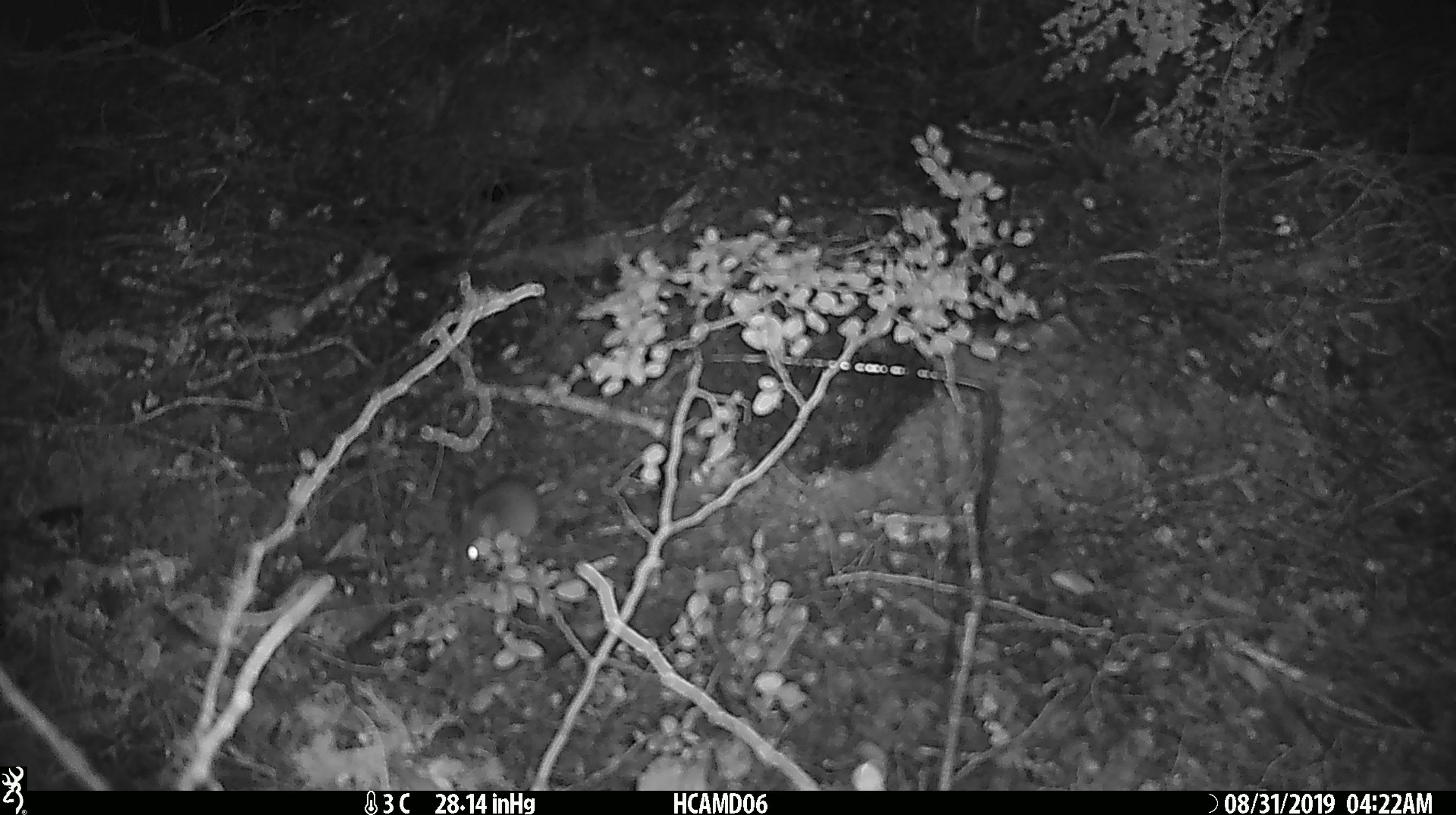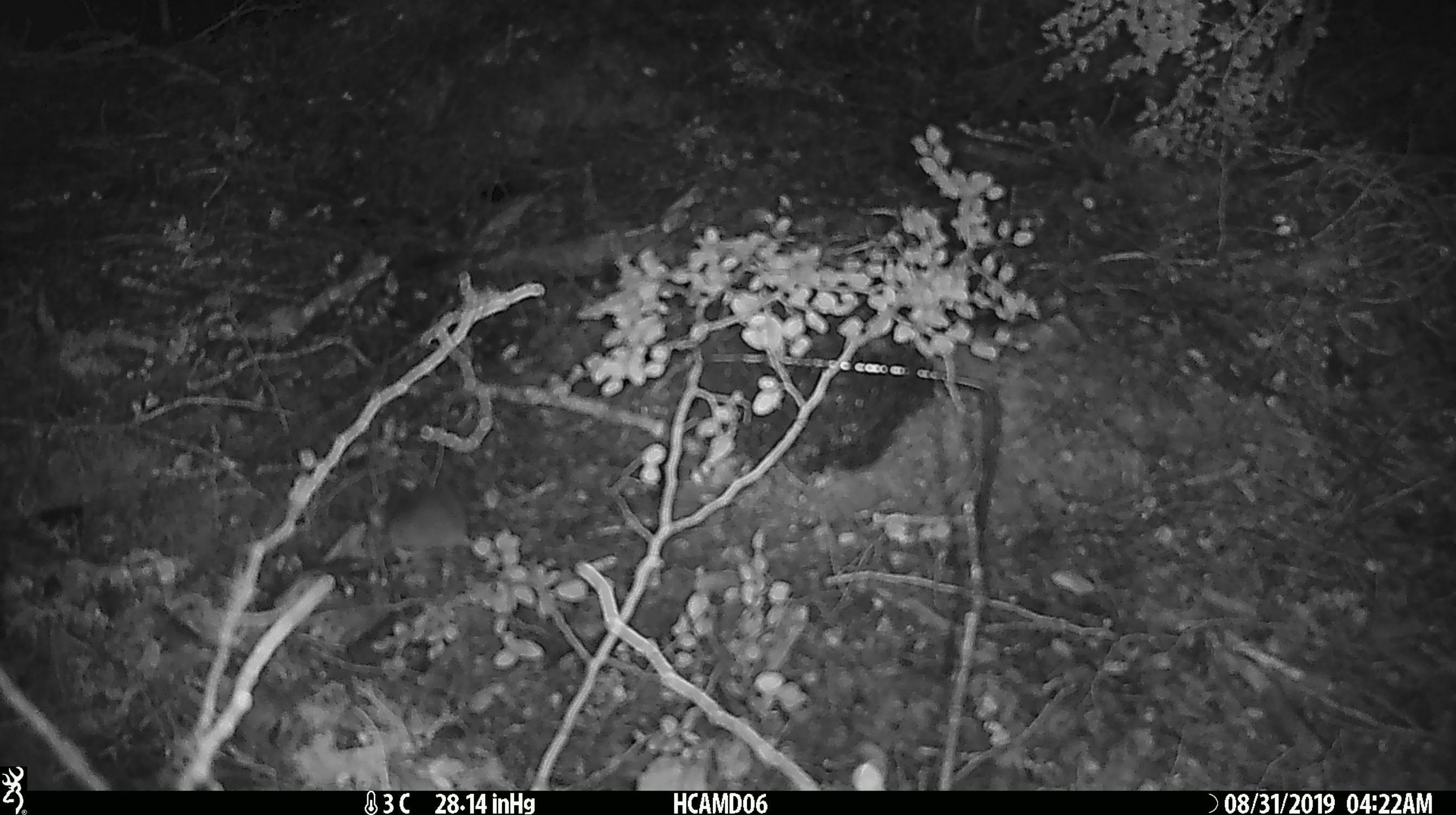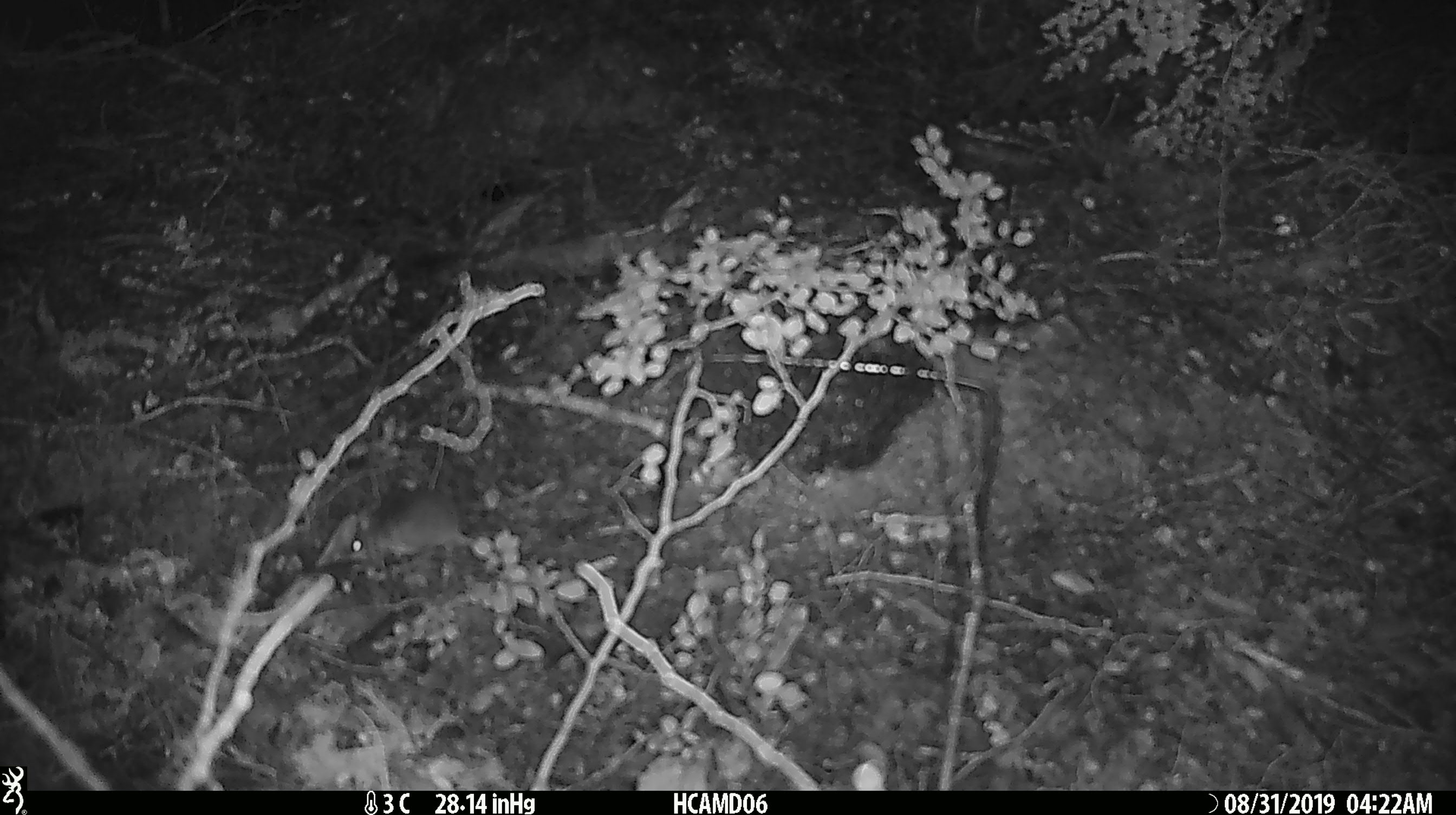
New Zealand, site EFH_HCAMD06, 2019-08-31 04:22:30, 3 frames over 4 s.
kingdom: Animalia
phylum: Chordata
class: Mammalia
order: Rodentia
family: Muridae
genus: Mus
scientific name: Mus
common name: mouse